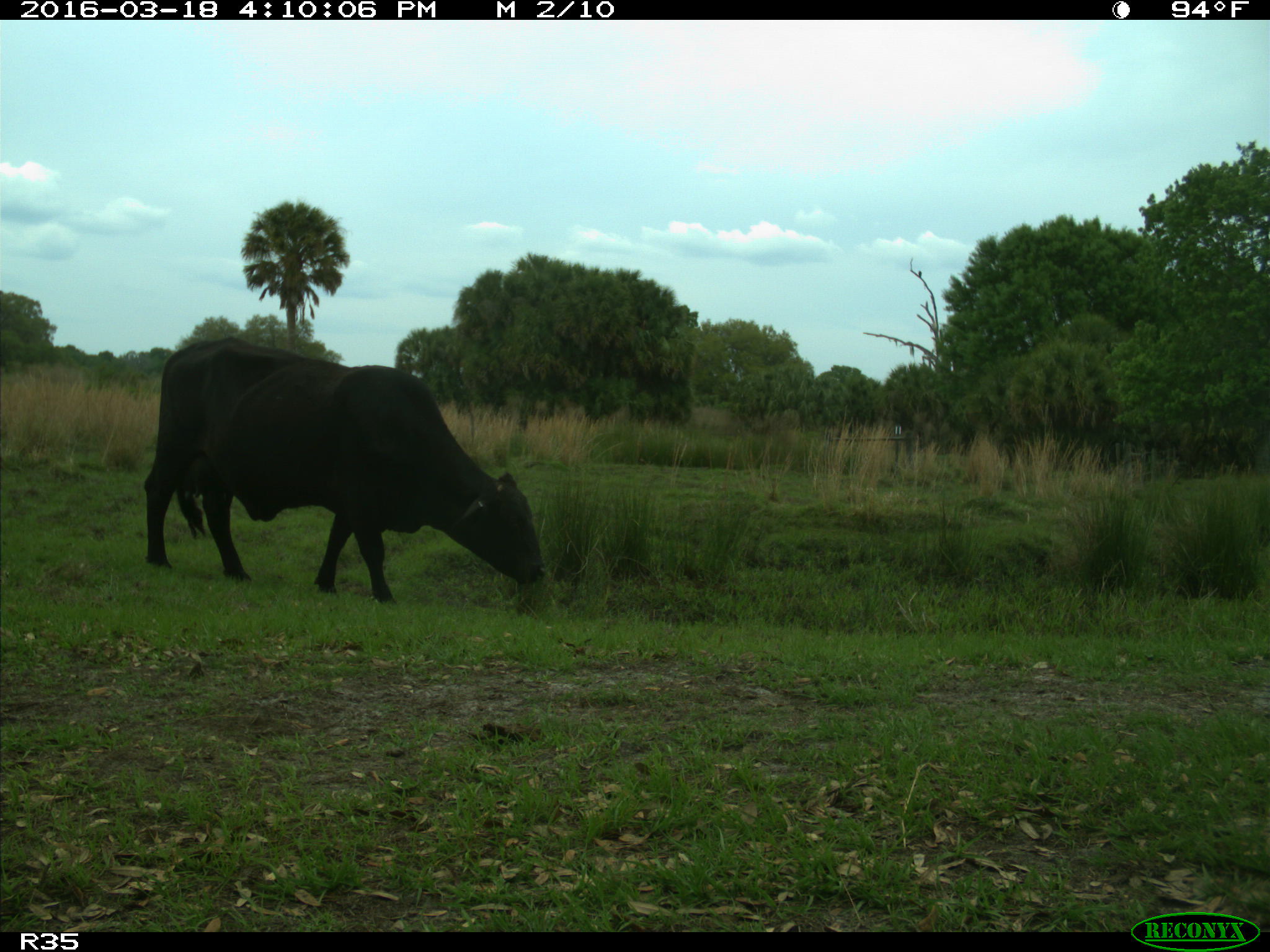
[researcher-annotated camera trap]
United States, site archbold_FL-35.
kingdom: Animalia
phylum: Chordata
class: Mammalia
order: Artiodactyla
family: Bovidae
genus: Bos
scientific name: Bos taurus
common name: domestic cow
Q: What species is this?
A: Bos taurus (domestic cow).